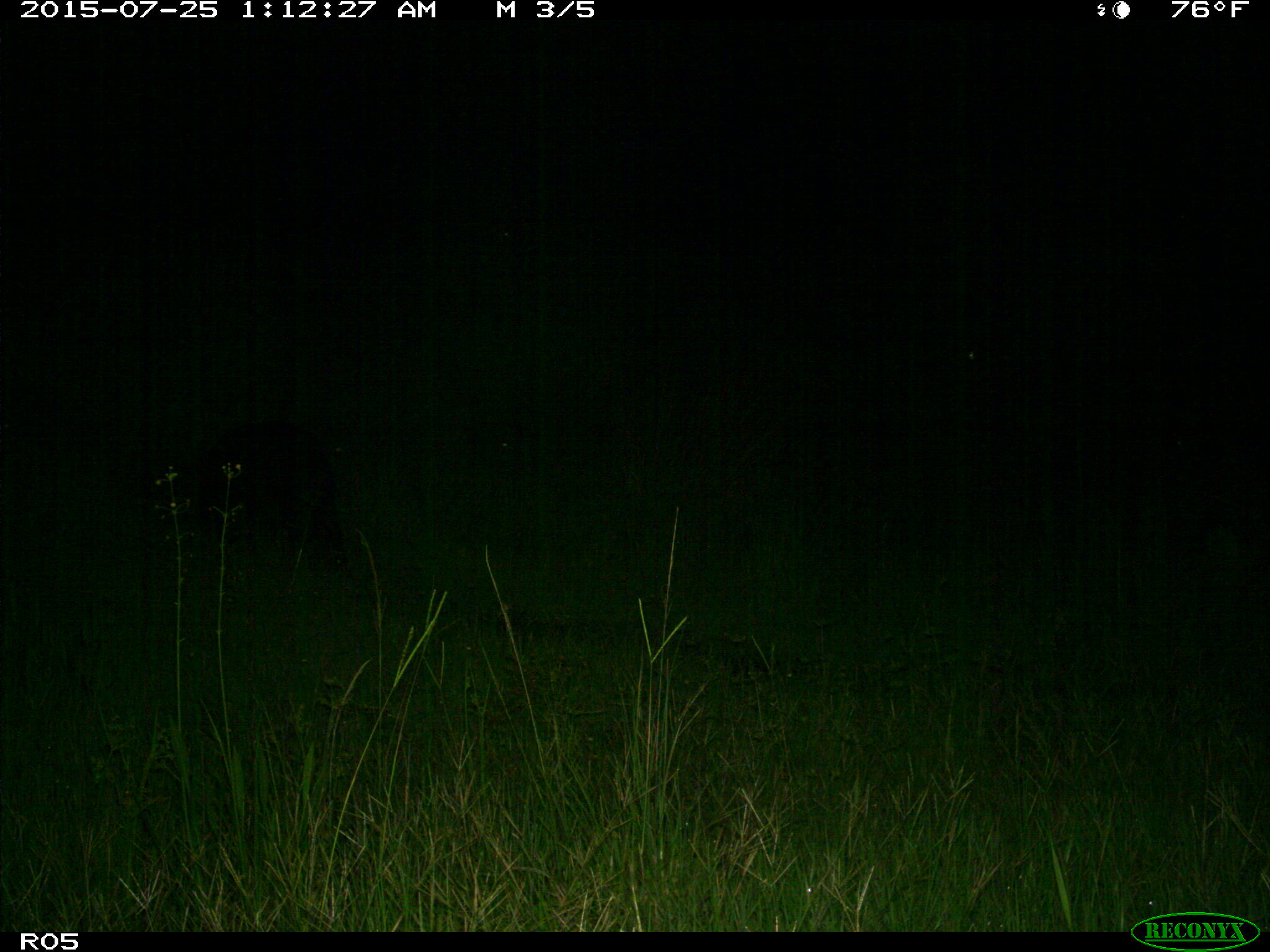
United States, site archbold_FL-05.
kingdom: Animalia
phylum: Chordata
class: Mammalia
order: Artiodactyla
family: Suidae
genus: Sus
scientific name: Sus scrofa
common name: wild boar